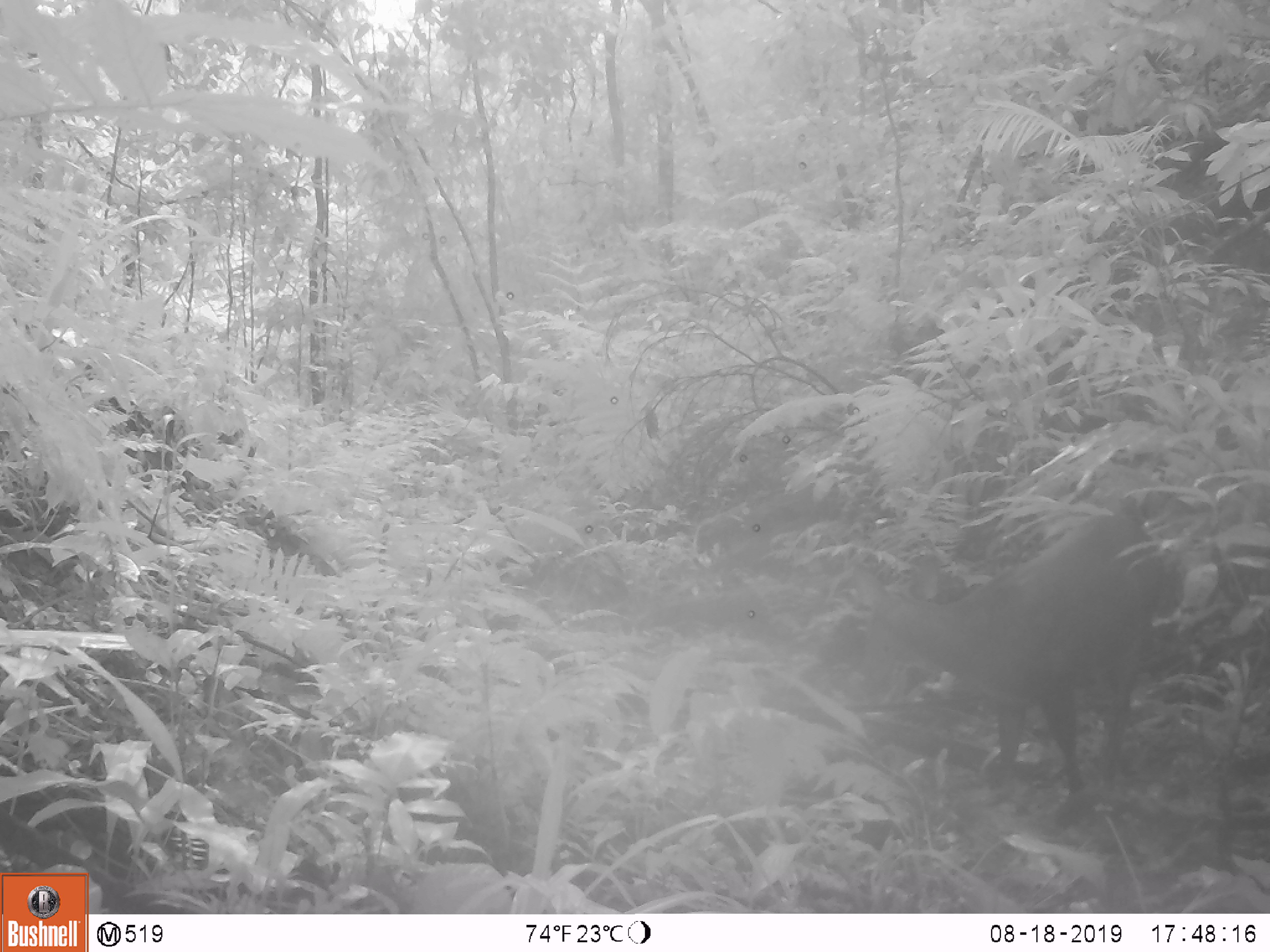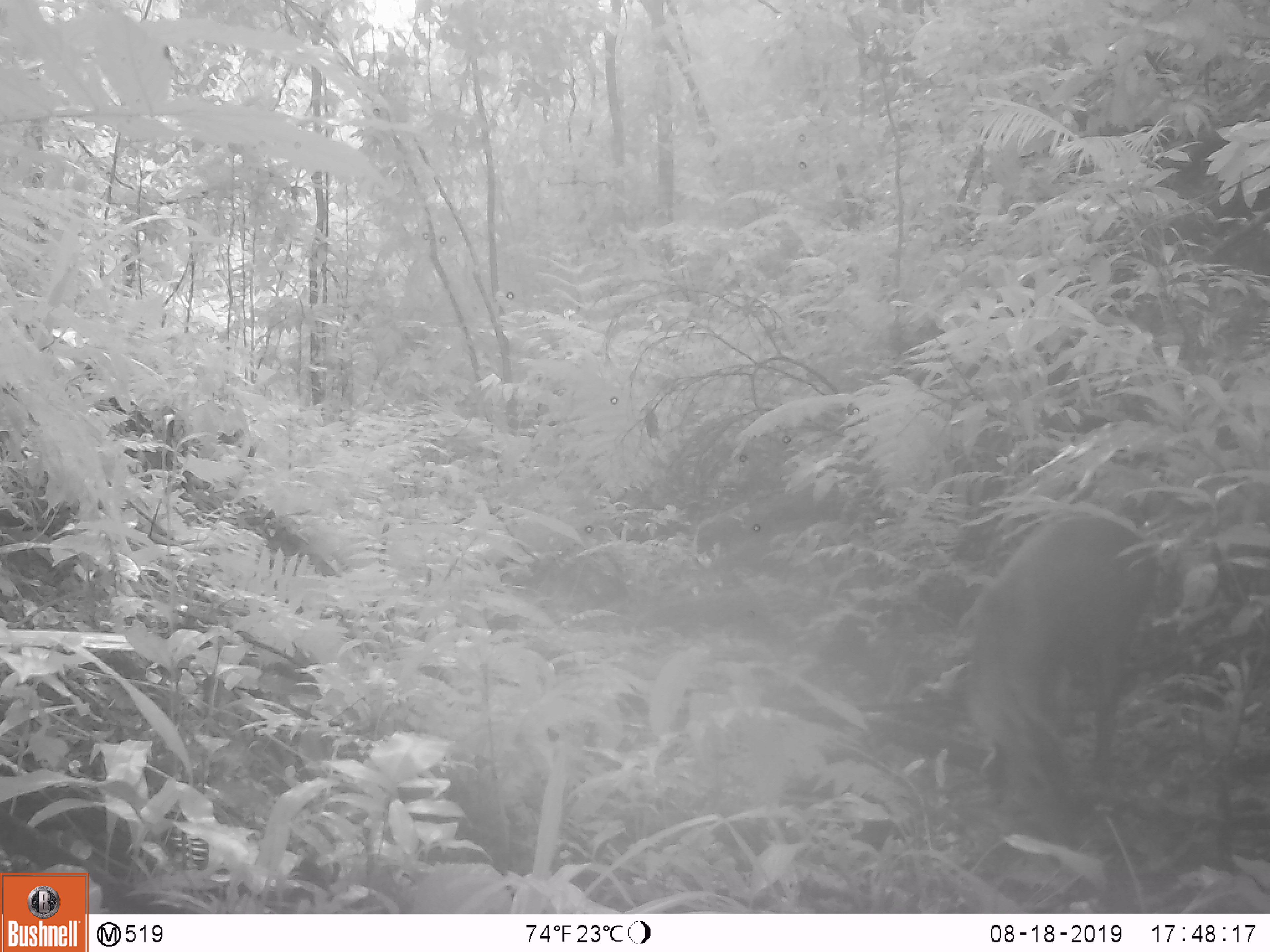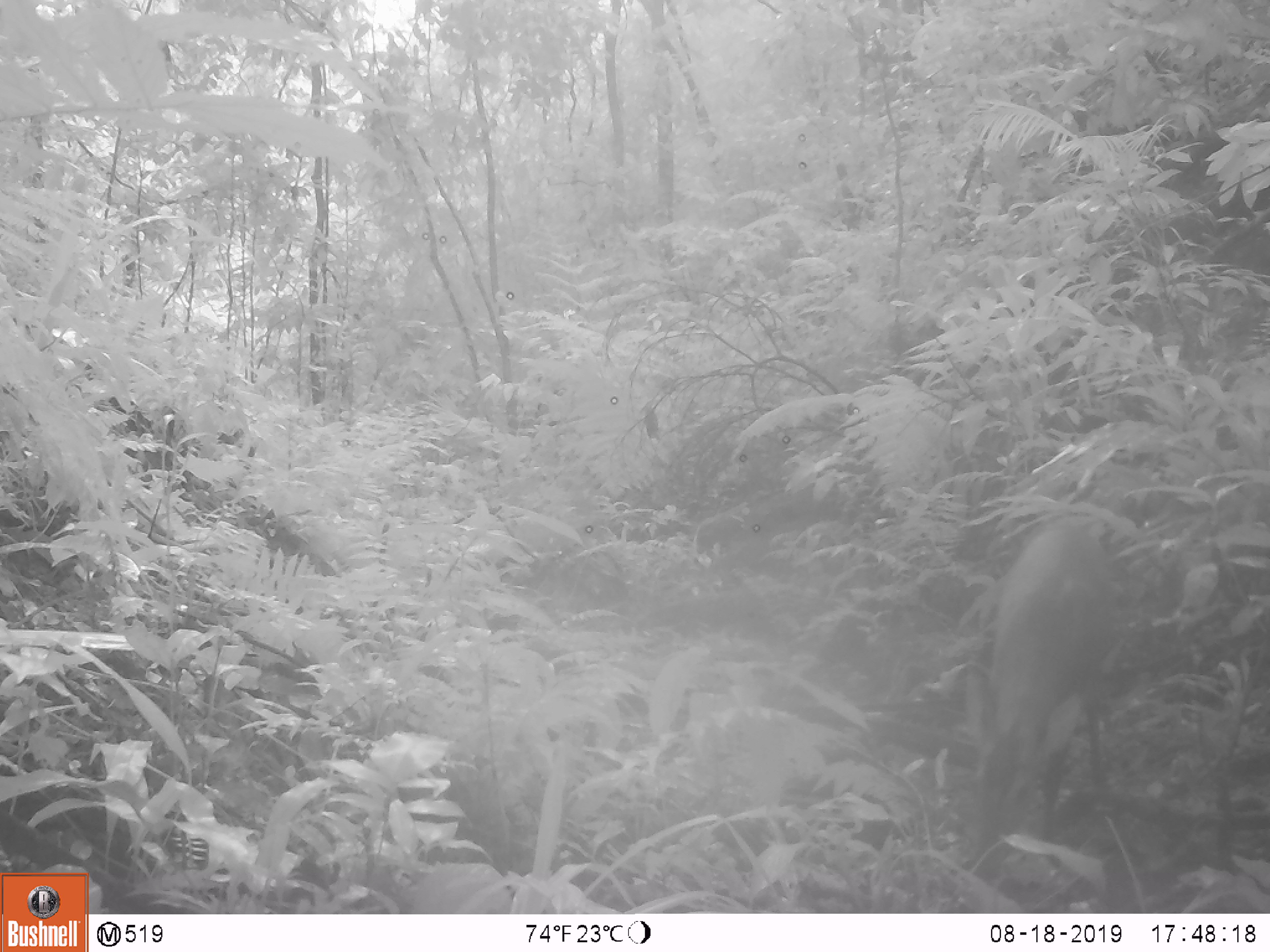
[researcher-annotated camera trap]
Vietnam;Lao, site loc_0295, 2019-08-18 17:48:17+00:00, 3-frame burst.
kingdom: Animalia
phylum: Chordata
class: Mammalia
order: Artiodactyla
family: Cervidae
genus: Muntiacus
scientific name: Muntiacus vuquangensis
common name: large-antlered muntjac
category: large antlered muntjac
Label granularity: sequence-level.